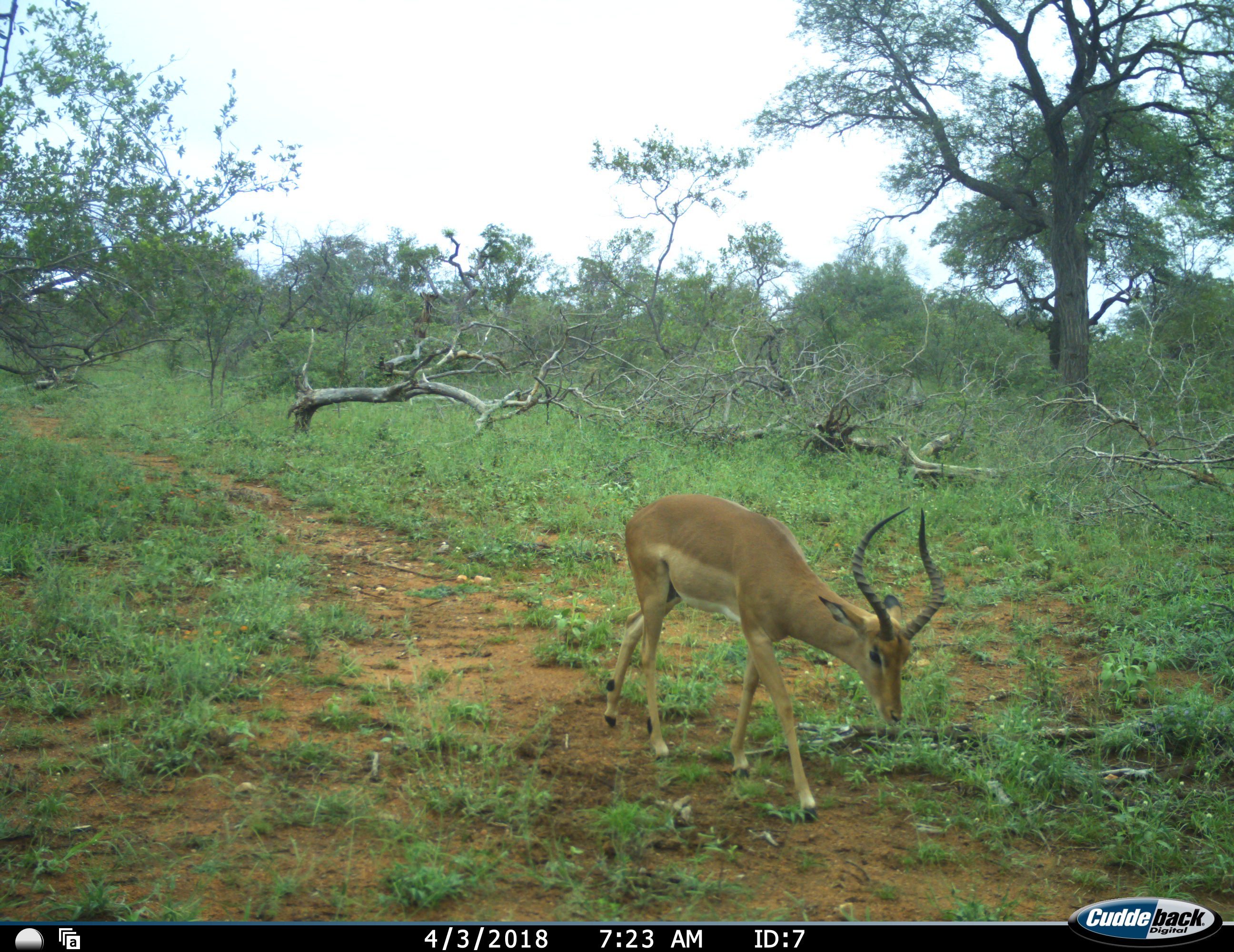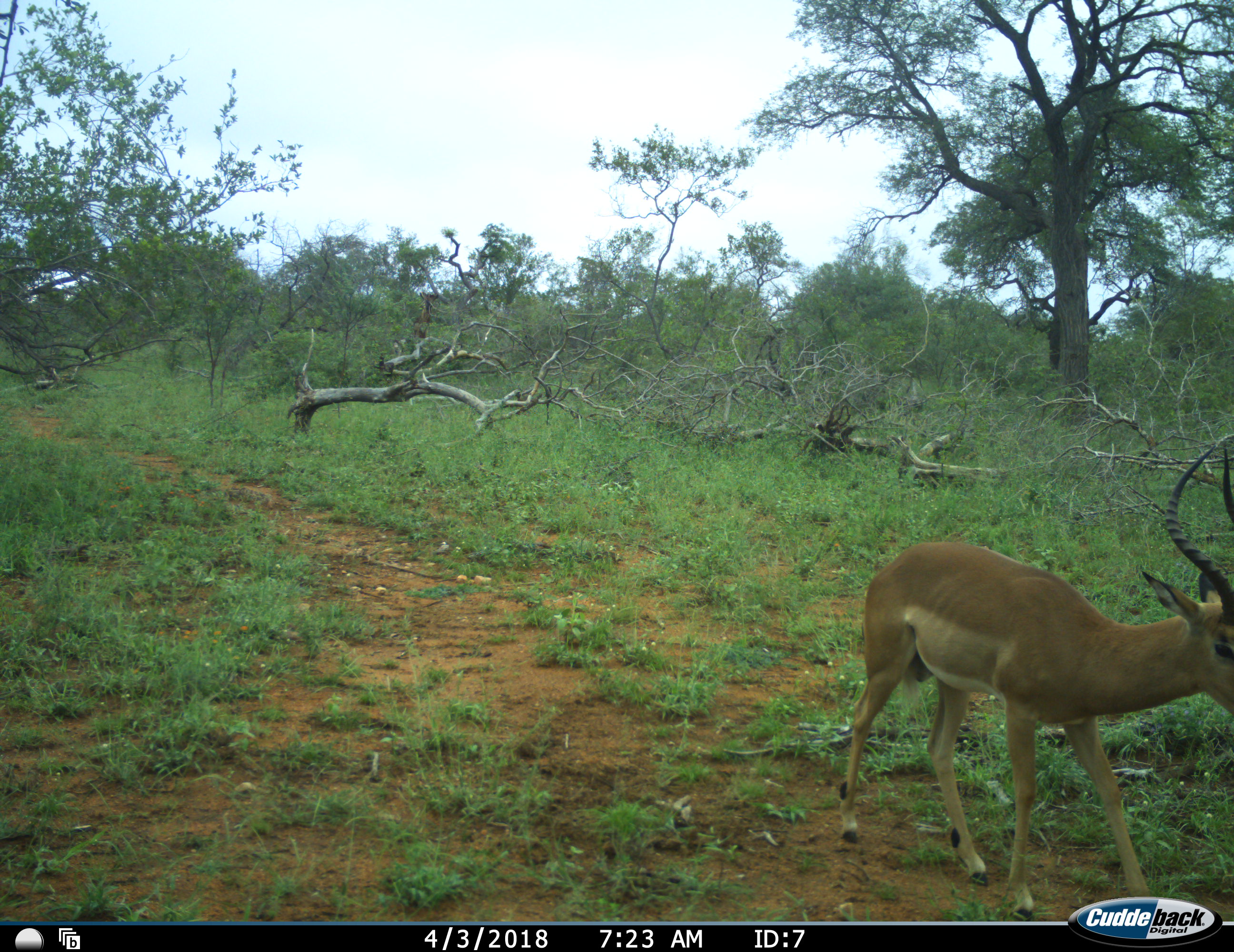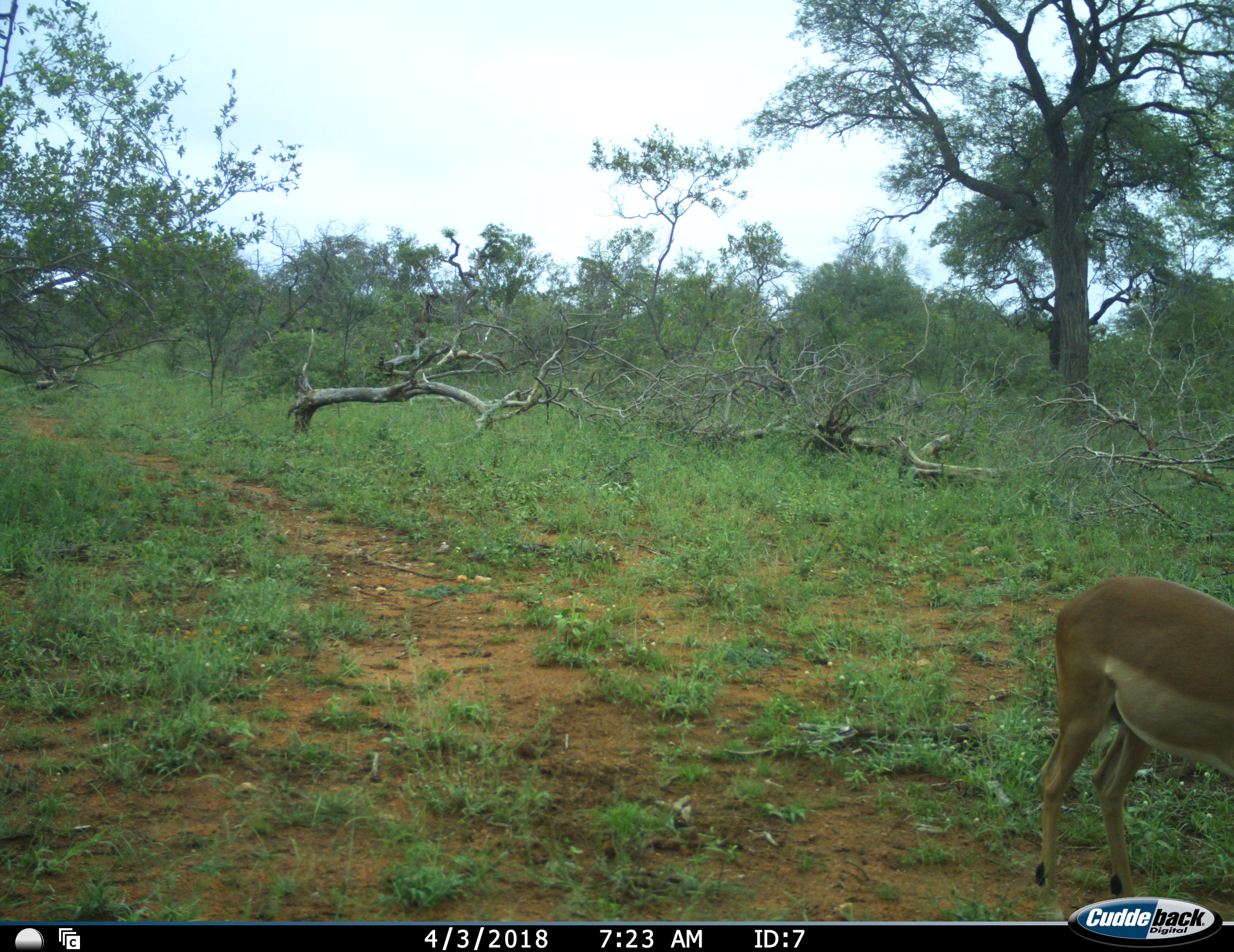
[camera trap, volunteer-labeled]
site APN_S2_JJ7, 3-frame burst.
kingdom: Animalia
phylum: Chordata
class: Mammalia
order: Artiodactyla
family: Bovidae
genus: Aepyceros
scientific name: Aepyceros melampus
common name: impala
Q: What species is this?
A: Impala (Aepyceros melampus).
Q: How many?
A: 1.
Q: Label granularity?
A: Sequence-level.